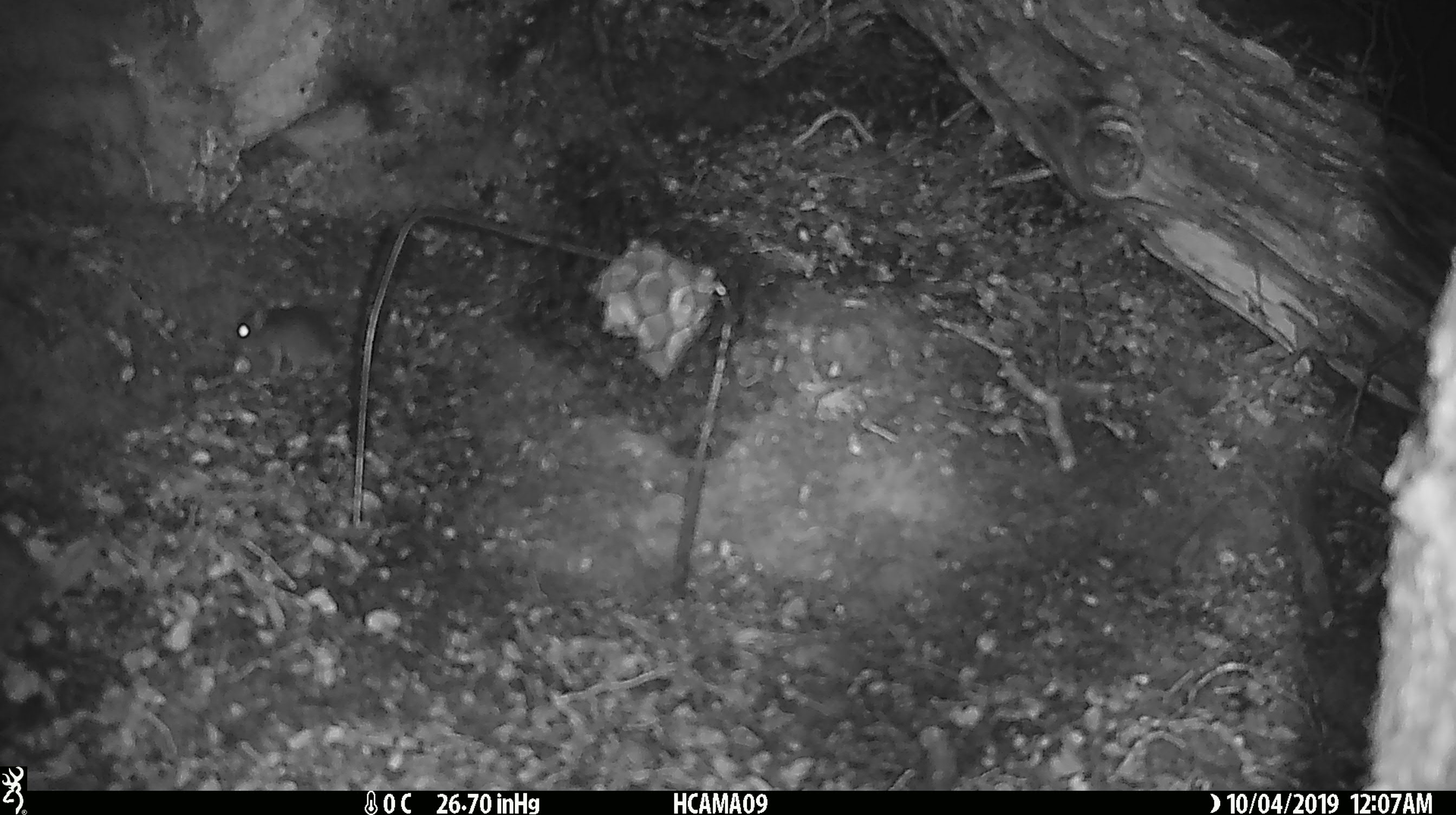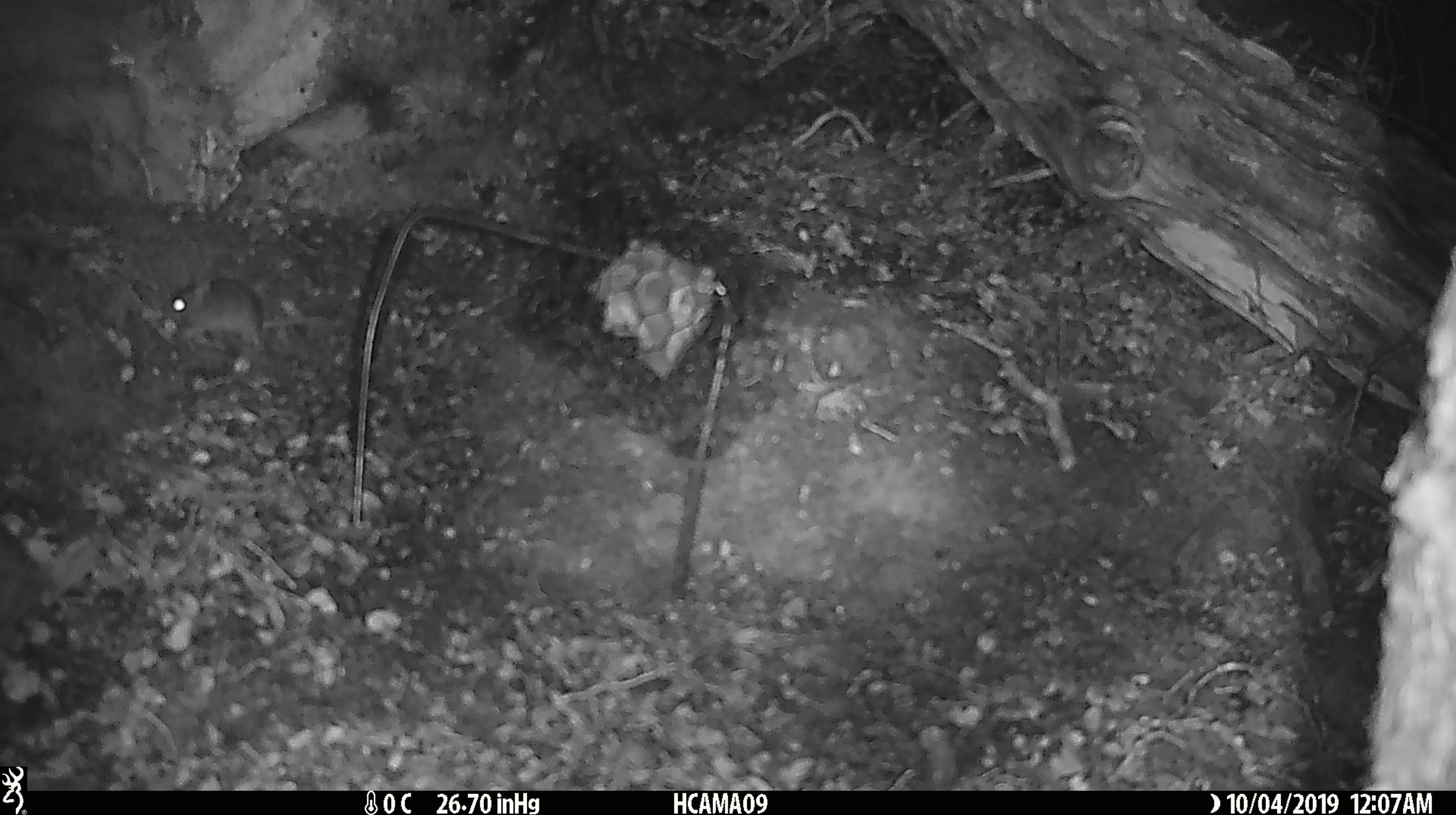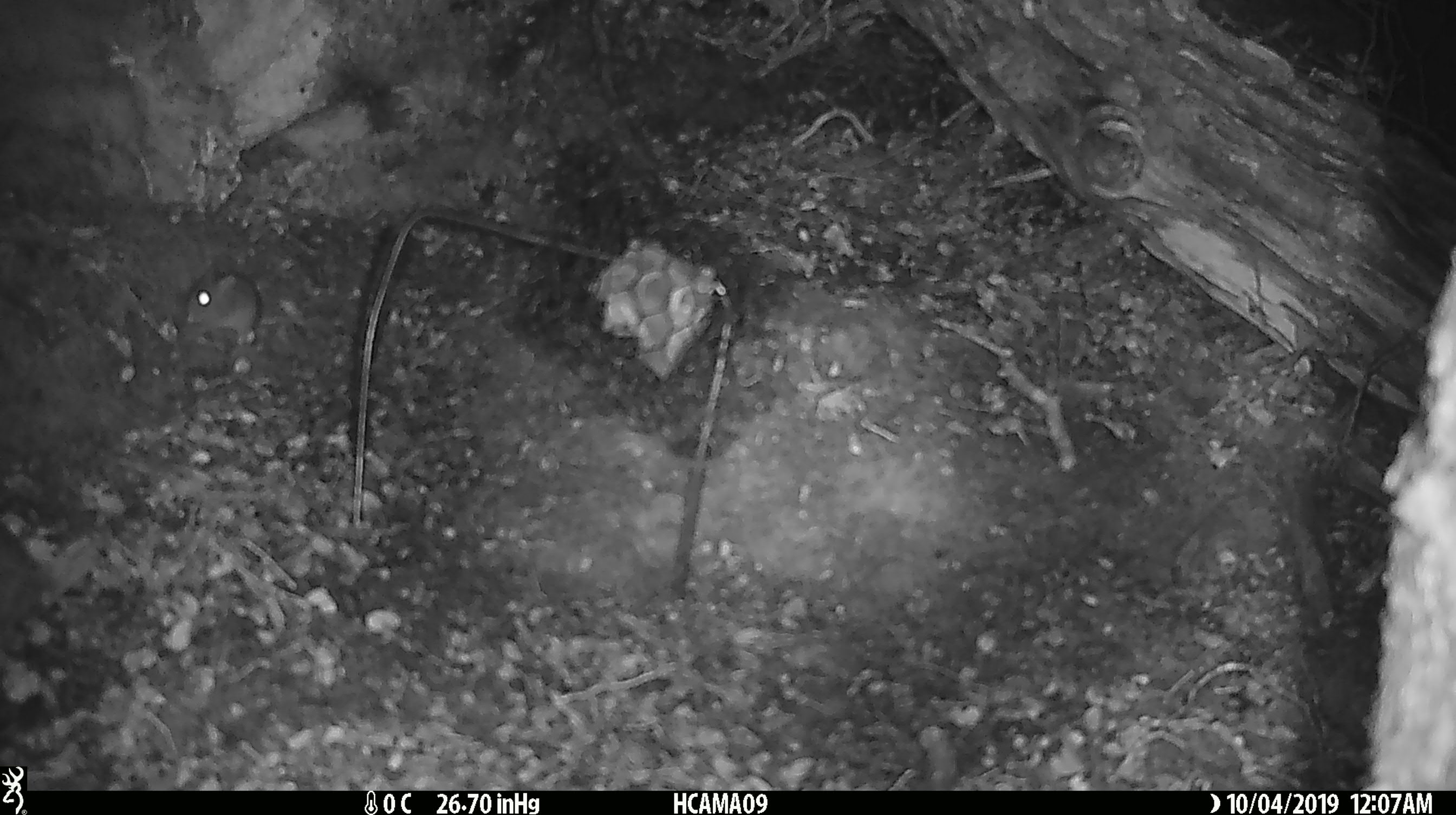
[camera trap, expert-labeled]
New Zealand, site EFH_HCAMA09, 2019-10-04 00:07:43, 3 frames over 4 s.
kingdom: Animalia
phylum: Chordata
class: Mammalia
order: Rodentia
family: Muridae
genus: Mus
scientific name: Mus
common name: mouse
Mouse (Mus).